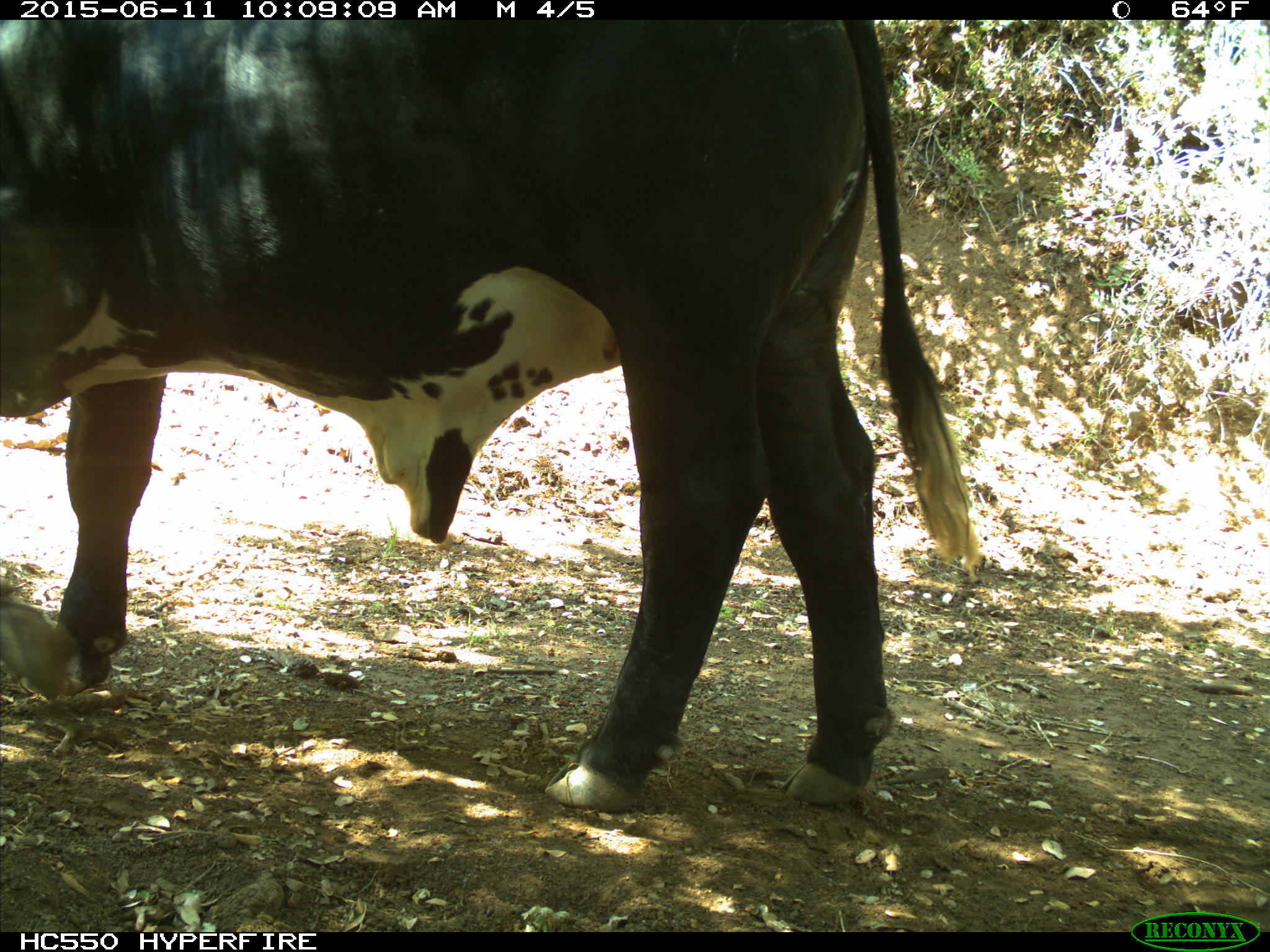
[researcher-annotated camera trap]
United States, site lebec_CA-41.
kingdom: Animalia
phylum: Chordata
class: Mammalia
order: Artiodactyla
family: Bovidae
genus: Bos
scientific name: Bos taurus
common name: domestic cow